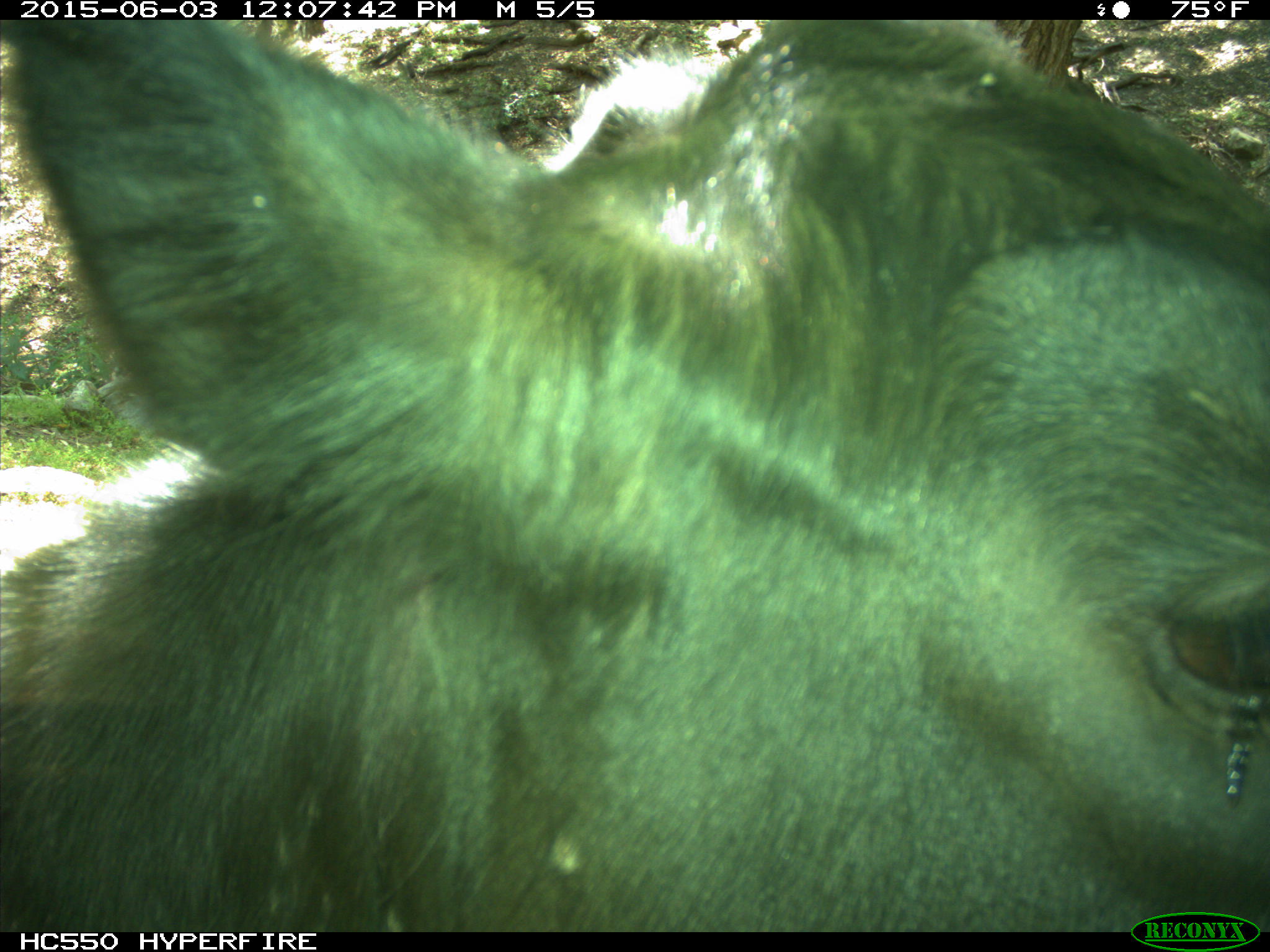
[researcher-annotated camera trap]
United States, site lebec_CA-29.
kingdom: Animalia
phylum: Chordata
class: Mammalia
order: Artiodactyla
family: Bovidae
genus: Bos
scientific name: Bos taurus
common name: domestic cow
Bos taurus (domestic cow).